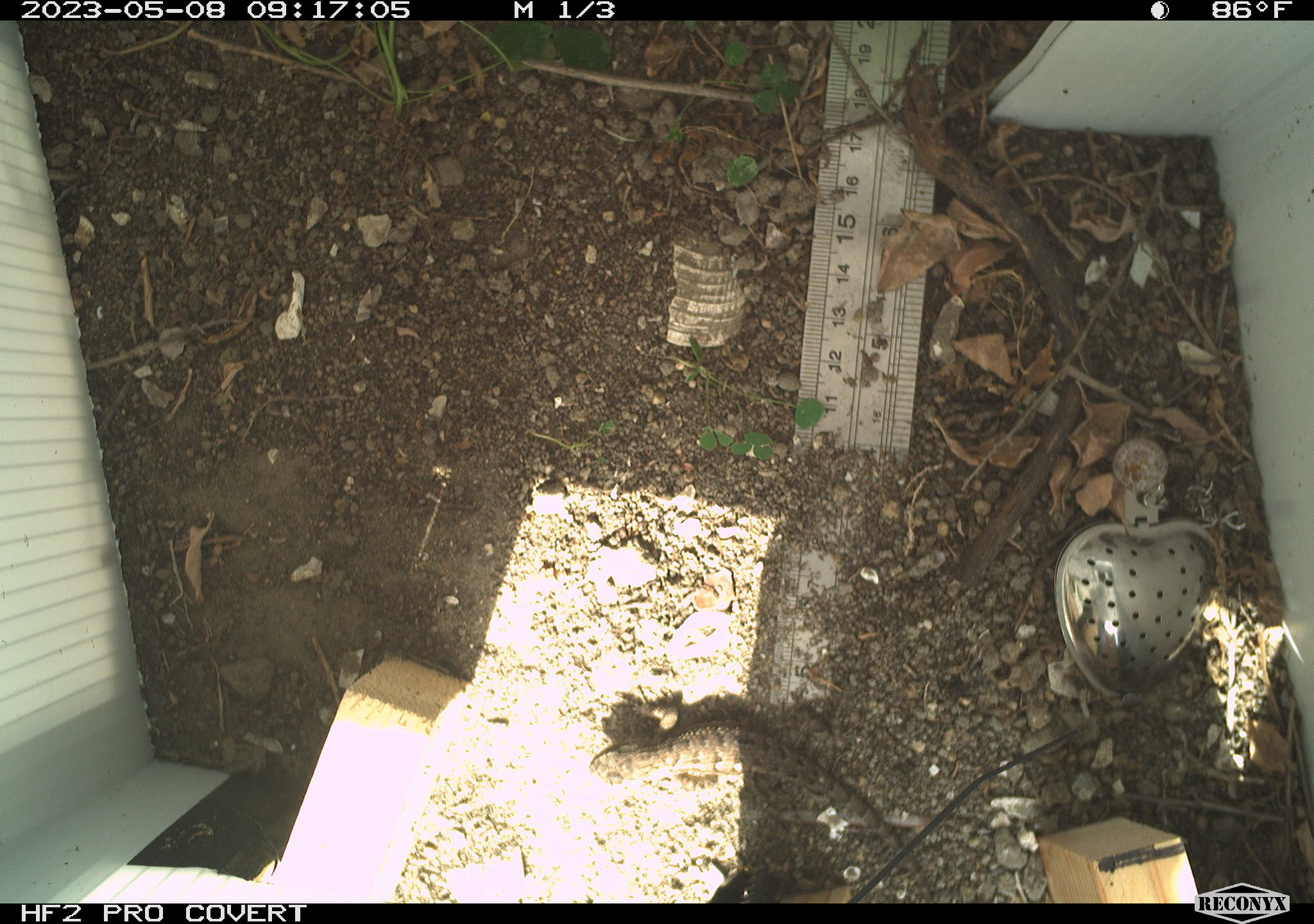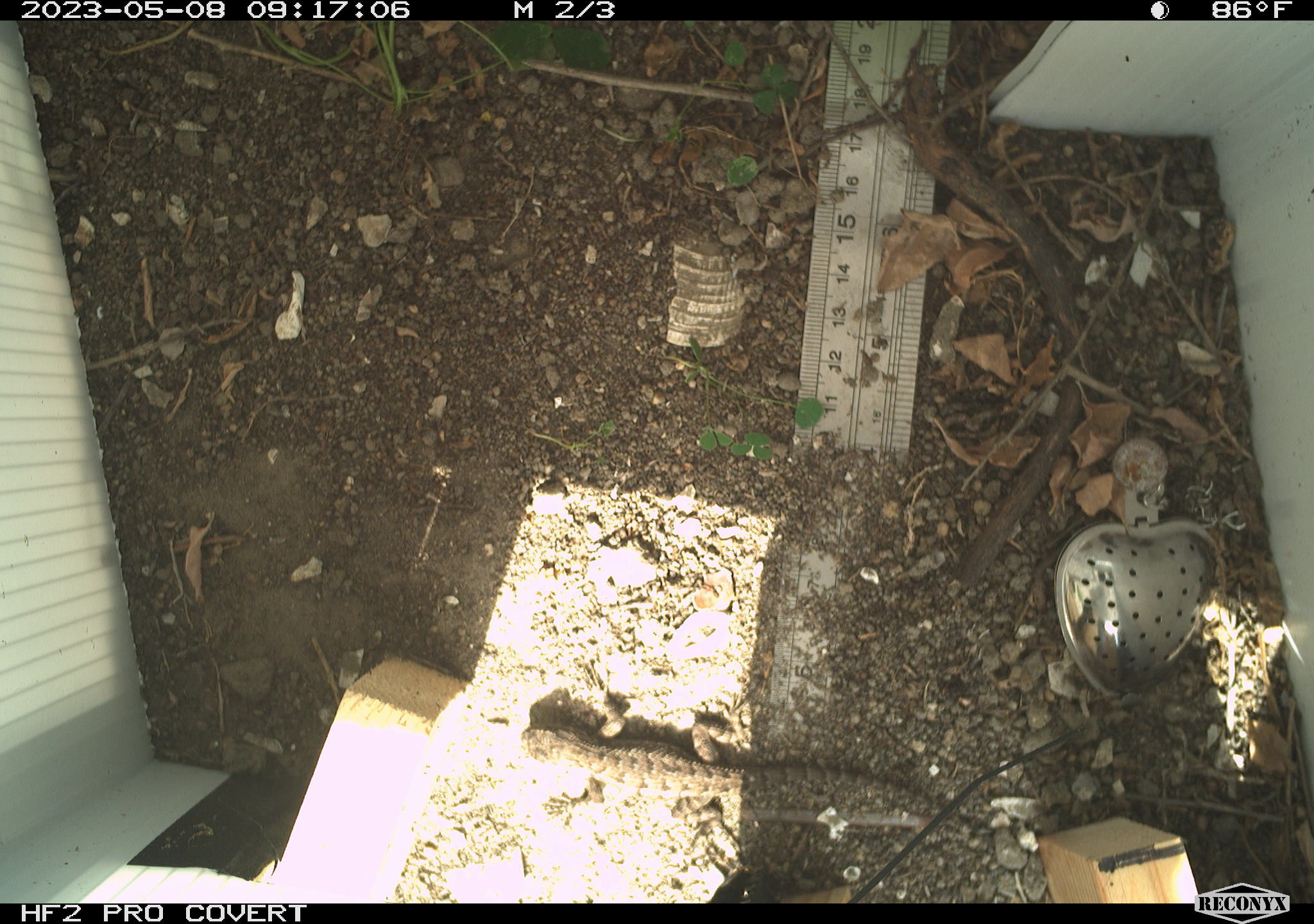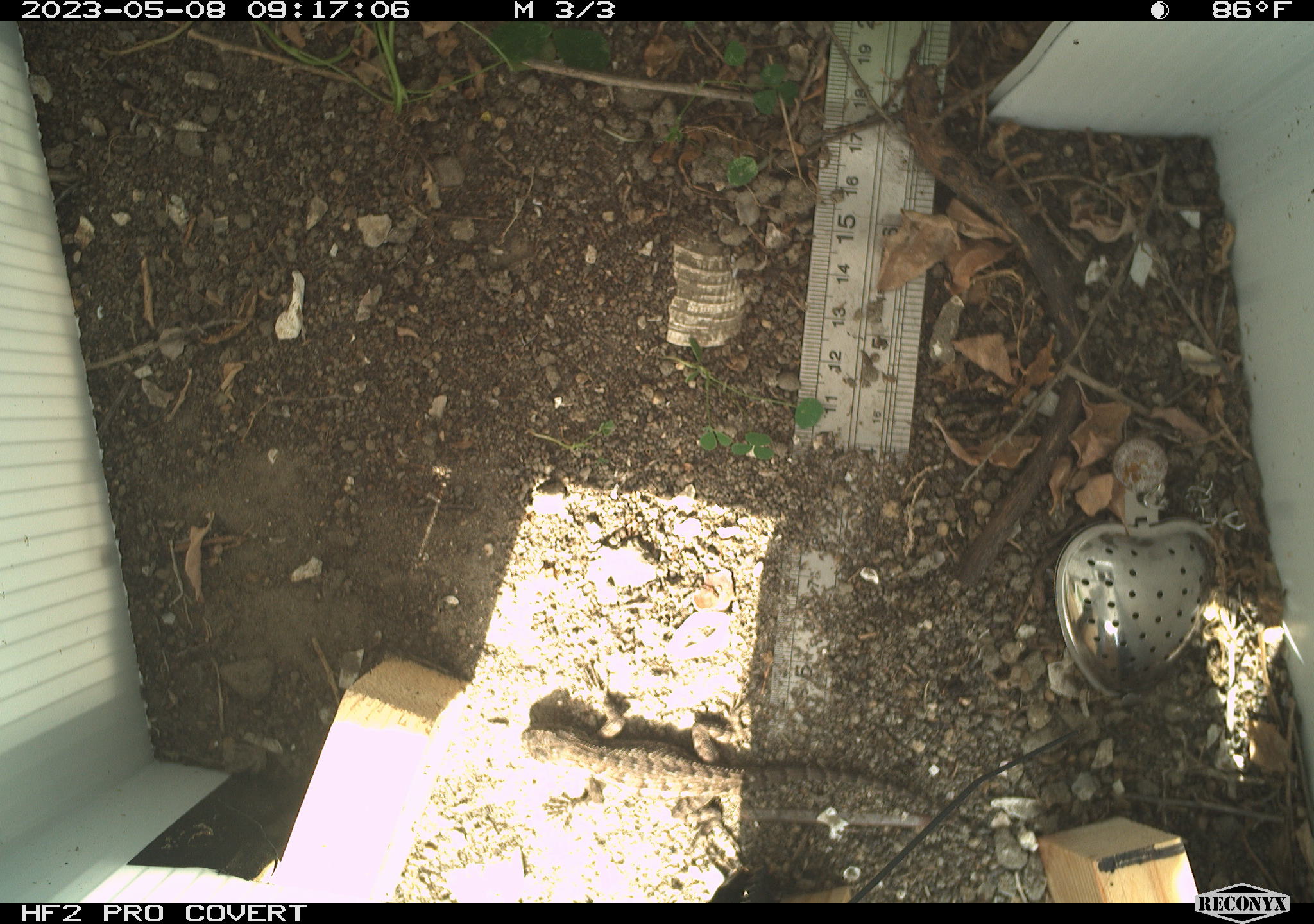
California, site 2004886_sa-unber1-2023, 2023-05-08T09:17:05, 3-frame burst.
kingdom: Animalia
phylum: Chordata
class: Reptilia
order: Squamata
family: Phrynosomatidae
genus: Sceloporus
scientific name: Sceloporus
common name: spiny lizards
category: sceloporus species